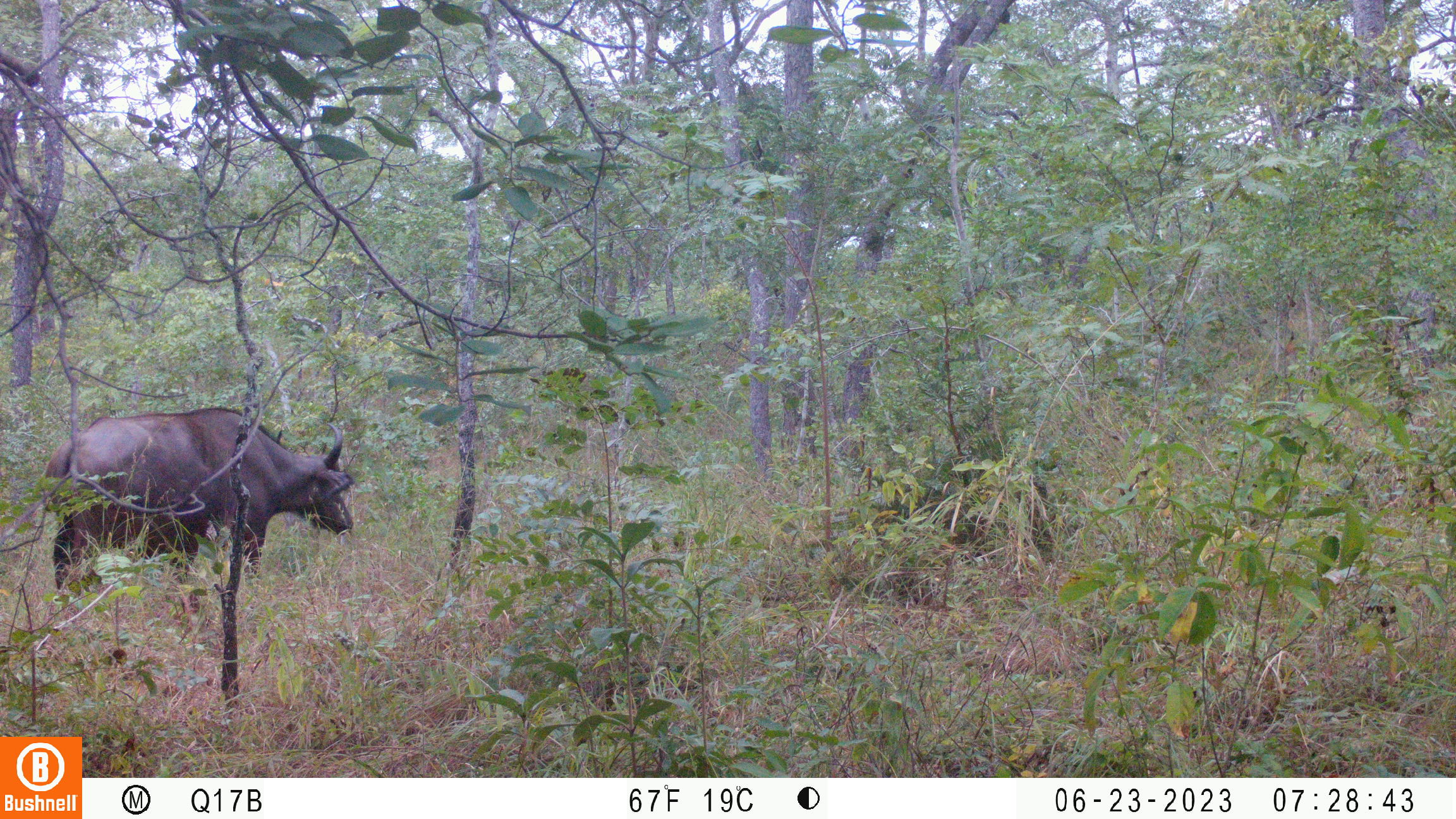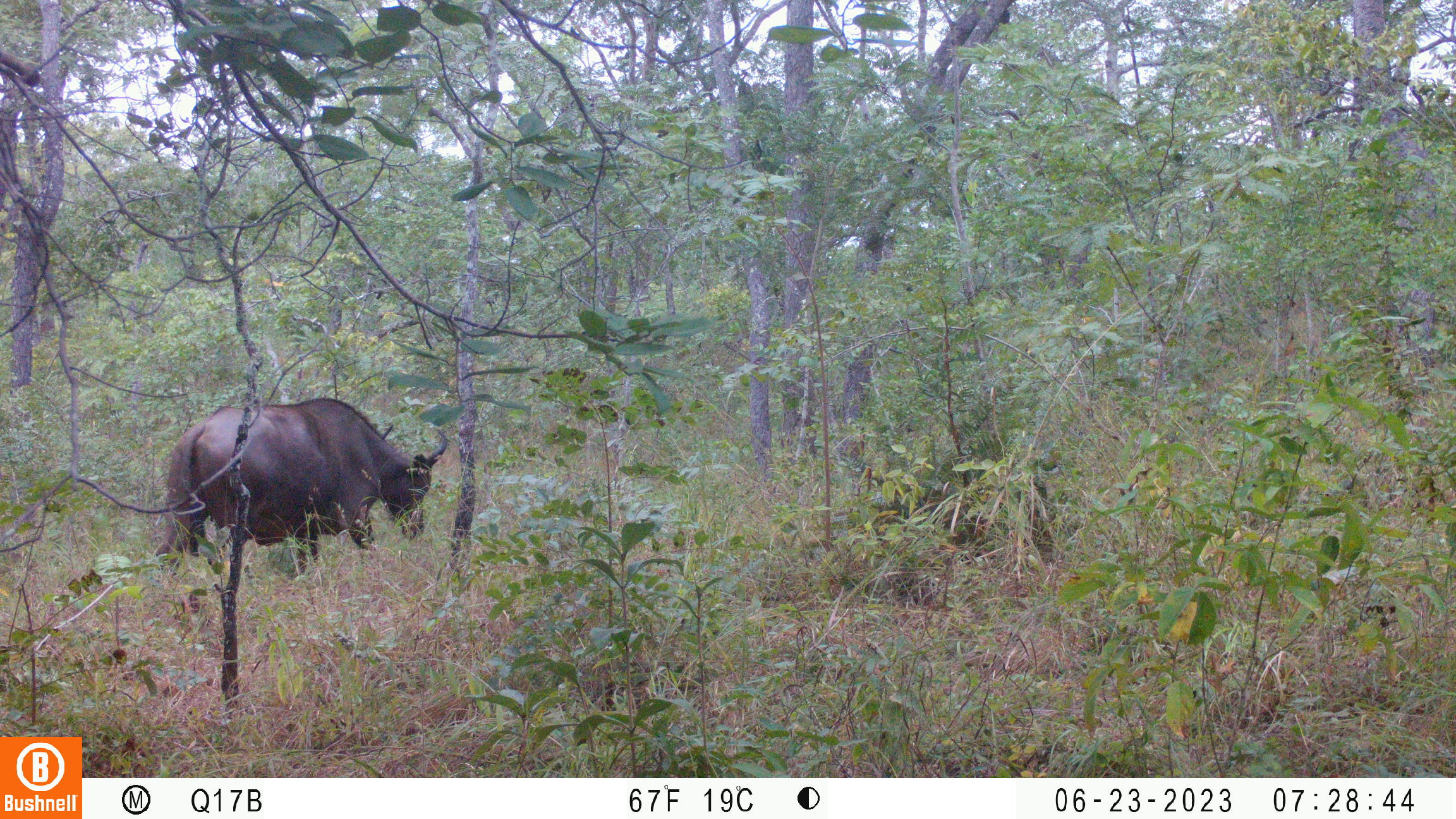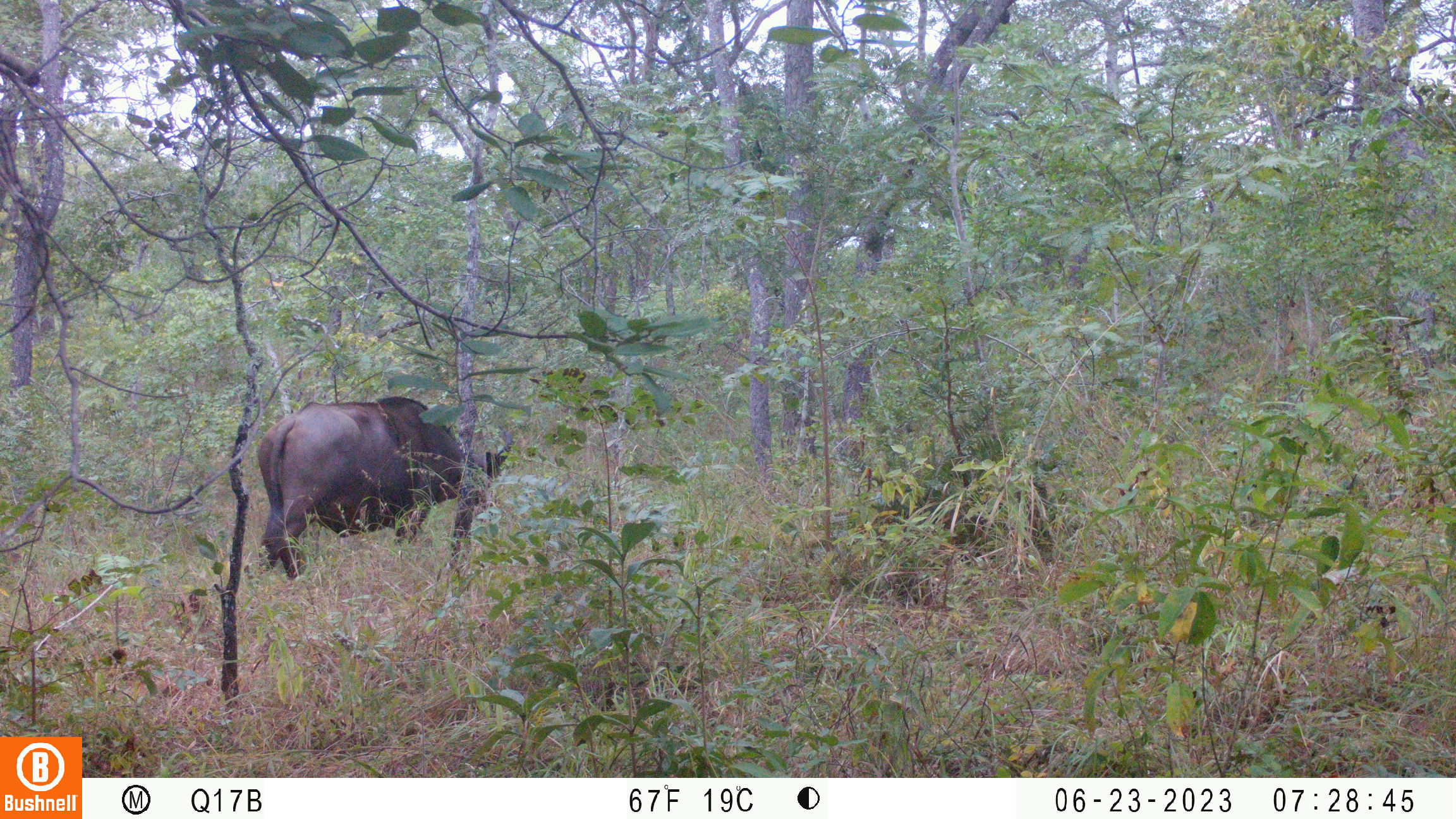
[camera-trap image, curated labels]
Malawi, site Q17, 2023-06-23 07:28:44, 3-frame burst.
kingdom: Animalia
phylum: Chordata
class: Mammalia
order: Artiodactyla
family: Bovidae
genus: Syncerus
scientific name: Syncerus caffer caffer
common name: cape buffalo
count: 1